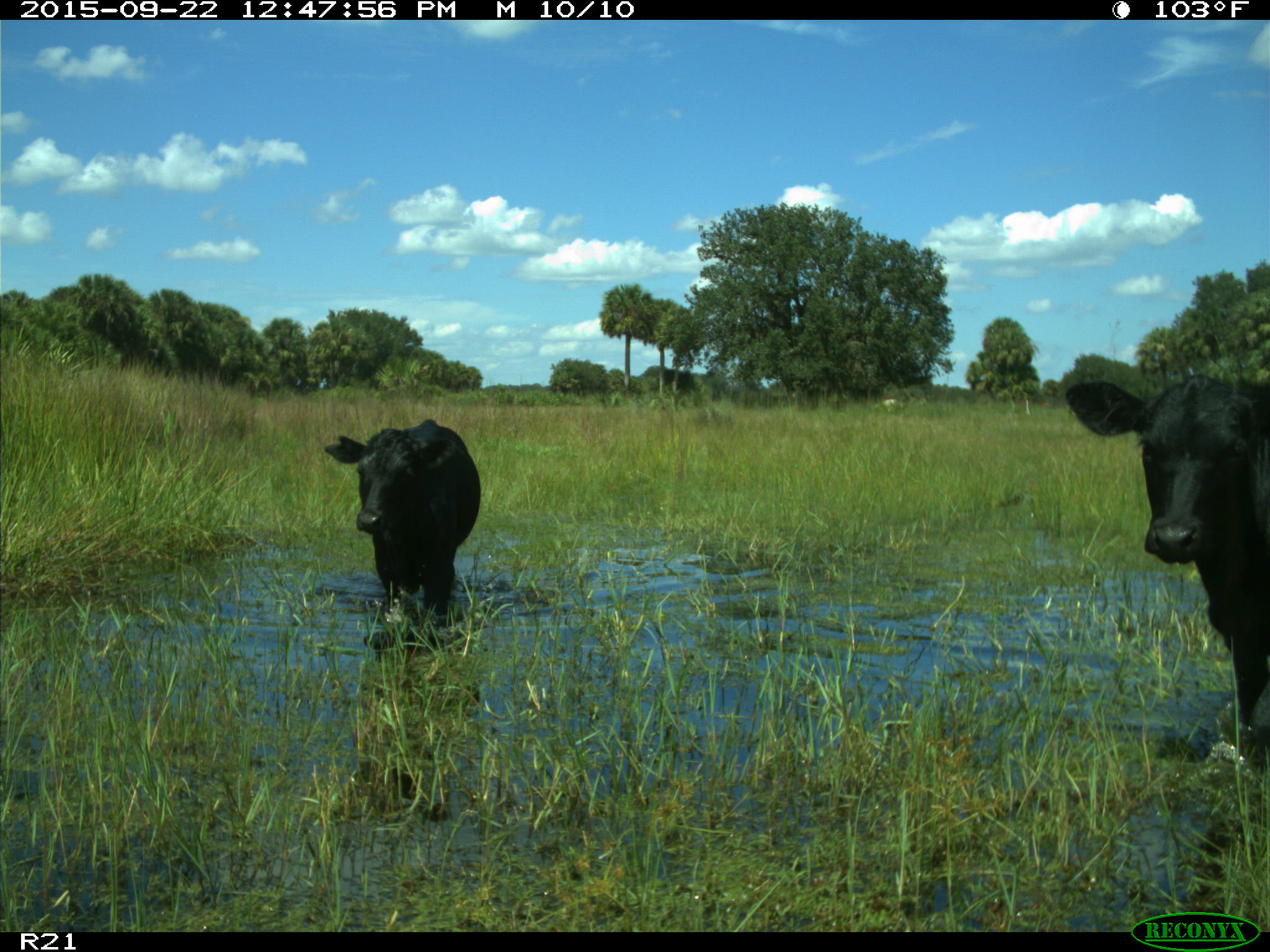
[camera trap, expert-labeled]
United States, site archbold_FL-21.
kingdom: Animalia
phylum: Chordata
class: Mammalia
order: Artiodactyla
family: Bovidae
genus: Bos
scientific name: Bos taurus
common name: domestic cow